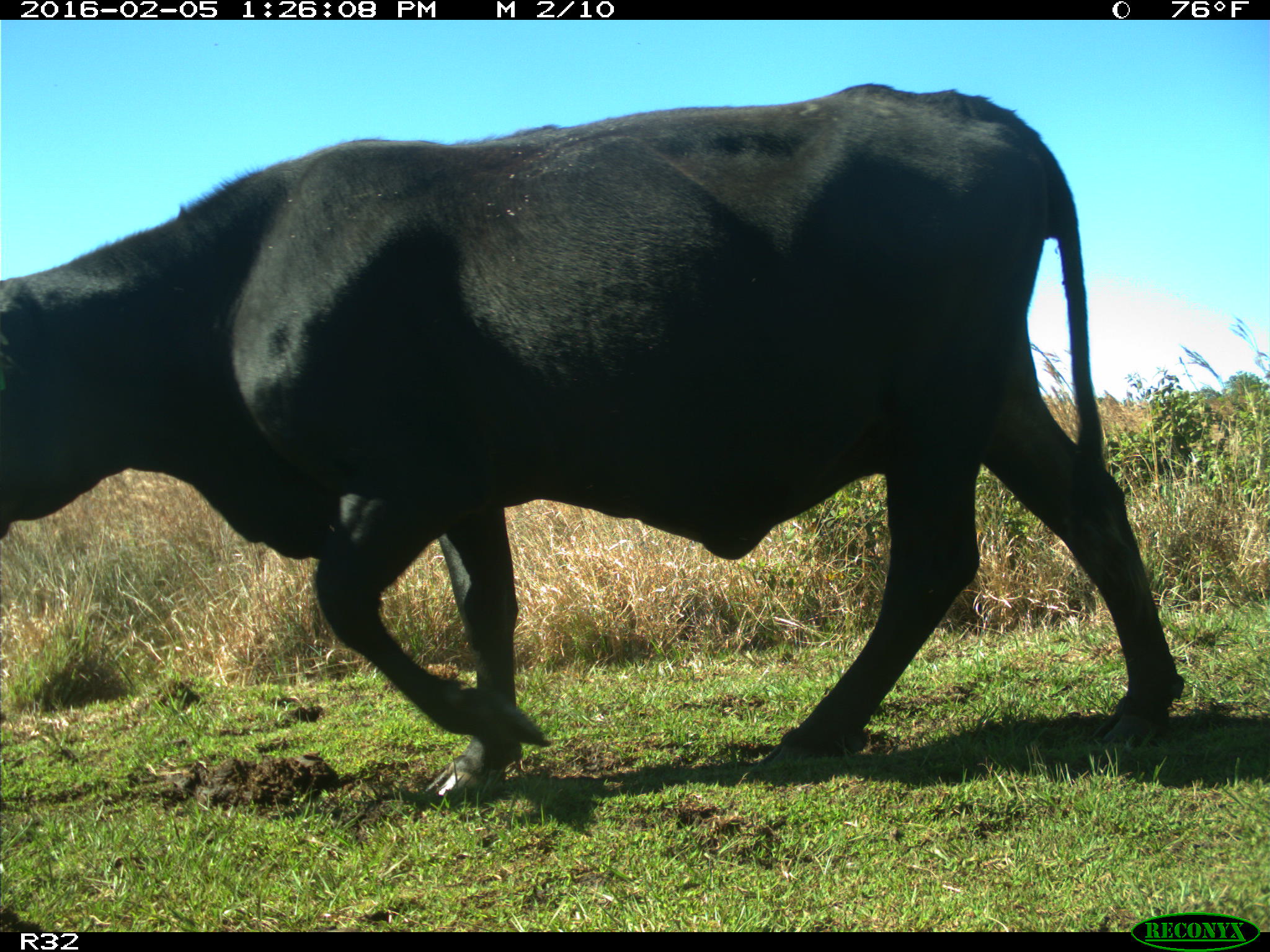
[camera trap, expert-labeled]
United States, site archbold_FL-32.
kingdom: Animalia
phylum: Chordata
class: Mammalia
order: Artiodactyla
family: Bovidae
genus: Bos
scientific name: Bos taurus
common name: domestic cow